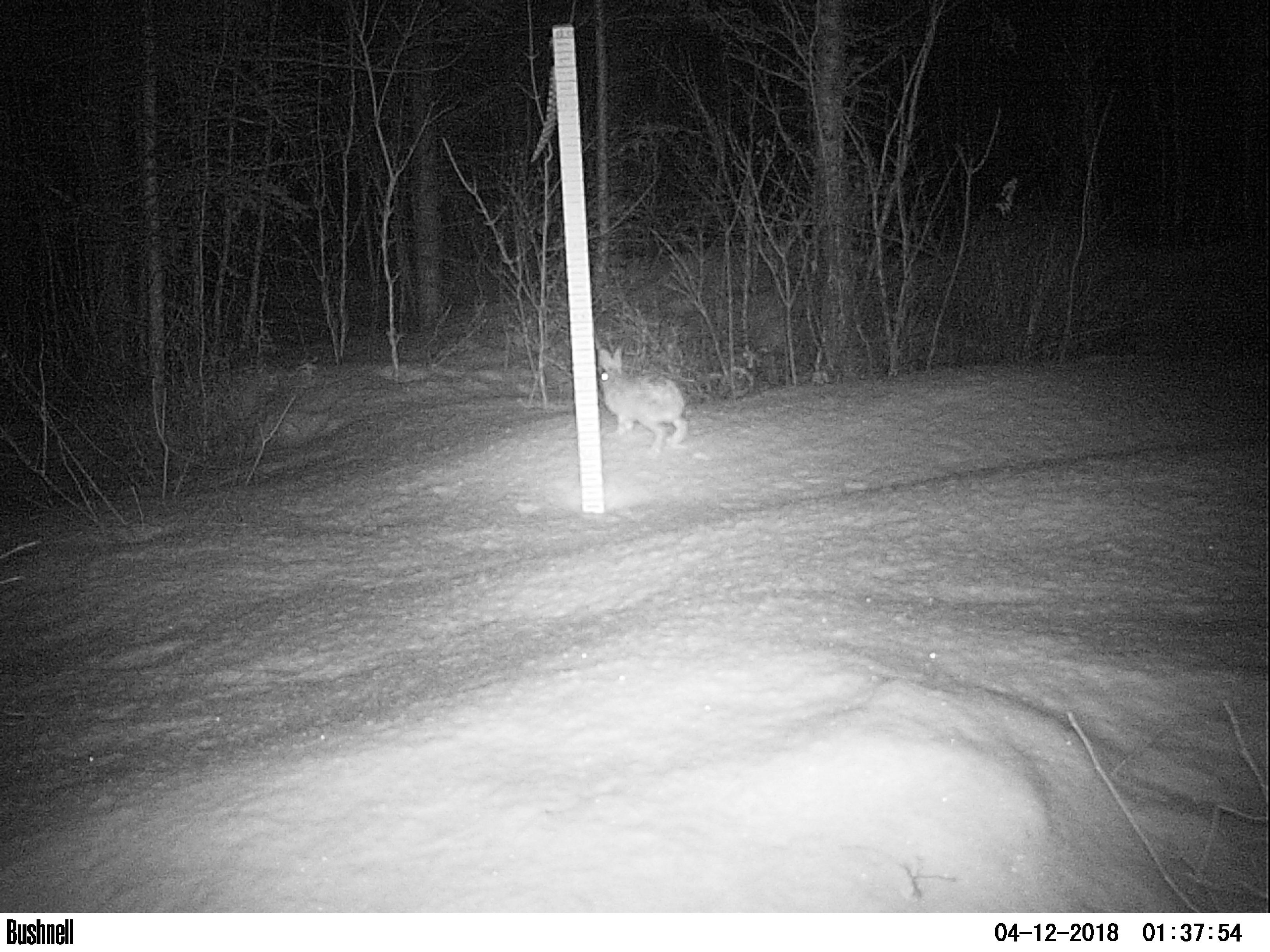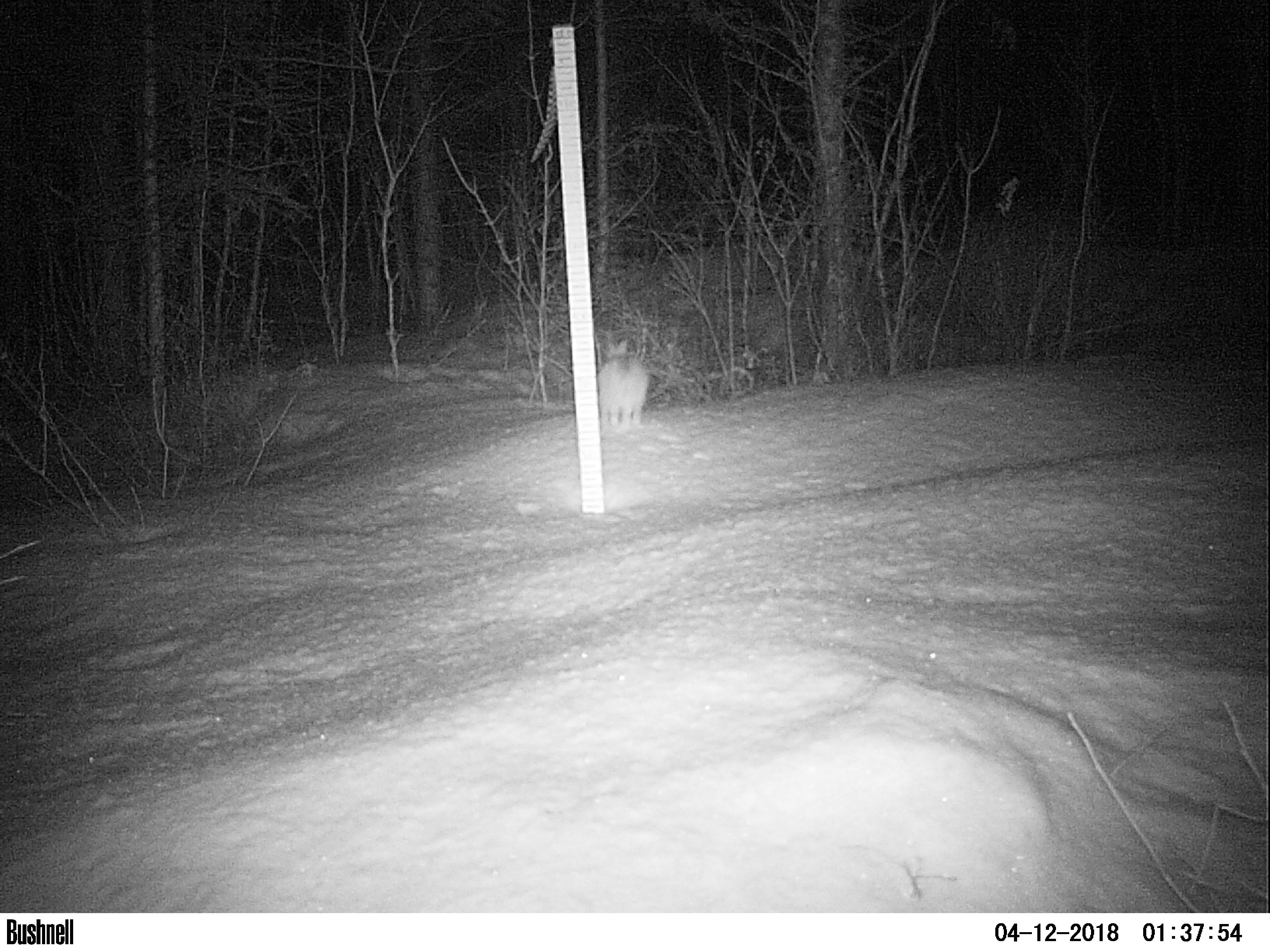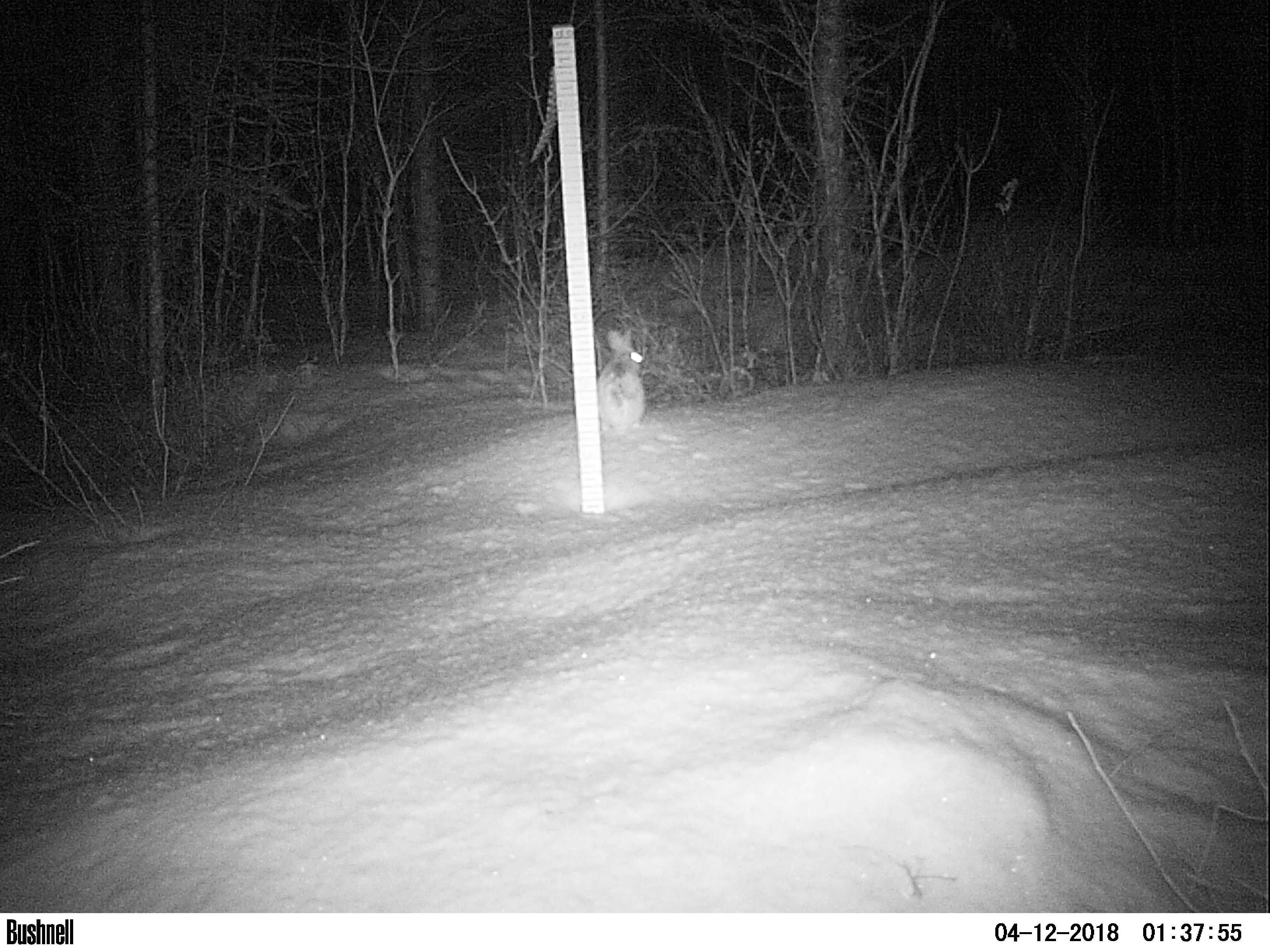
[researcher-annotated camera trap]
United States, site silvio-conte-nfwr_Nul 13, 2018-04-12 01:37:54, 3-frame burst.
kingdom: Animalia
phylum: Chordata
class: Mammalia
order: Lagomorpha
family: Leporidae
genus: Lepus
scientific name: Lepus americanus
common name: snowshoe hare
Snowshoe hare (Lepus americanus).